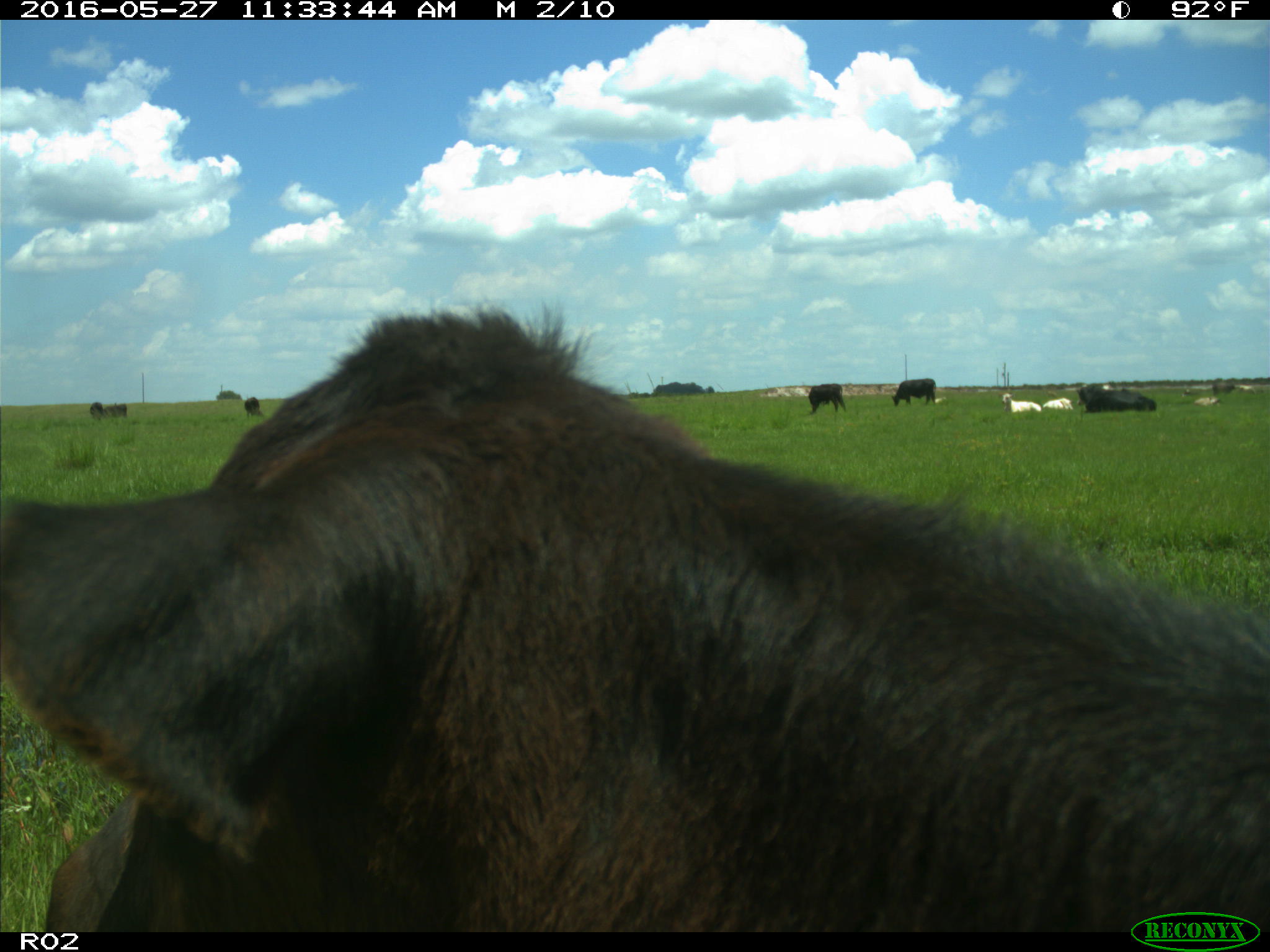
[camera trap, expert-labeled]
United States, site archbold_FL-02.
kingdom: Animalia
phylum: Chordata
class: Mammalia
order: Artiodactyla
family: Bovidae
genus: Bos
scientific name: Bos taurus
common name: domestic cow